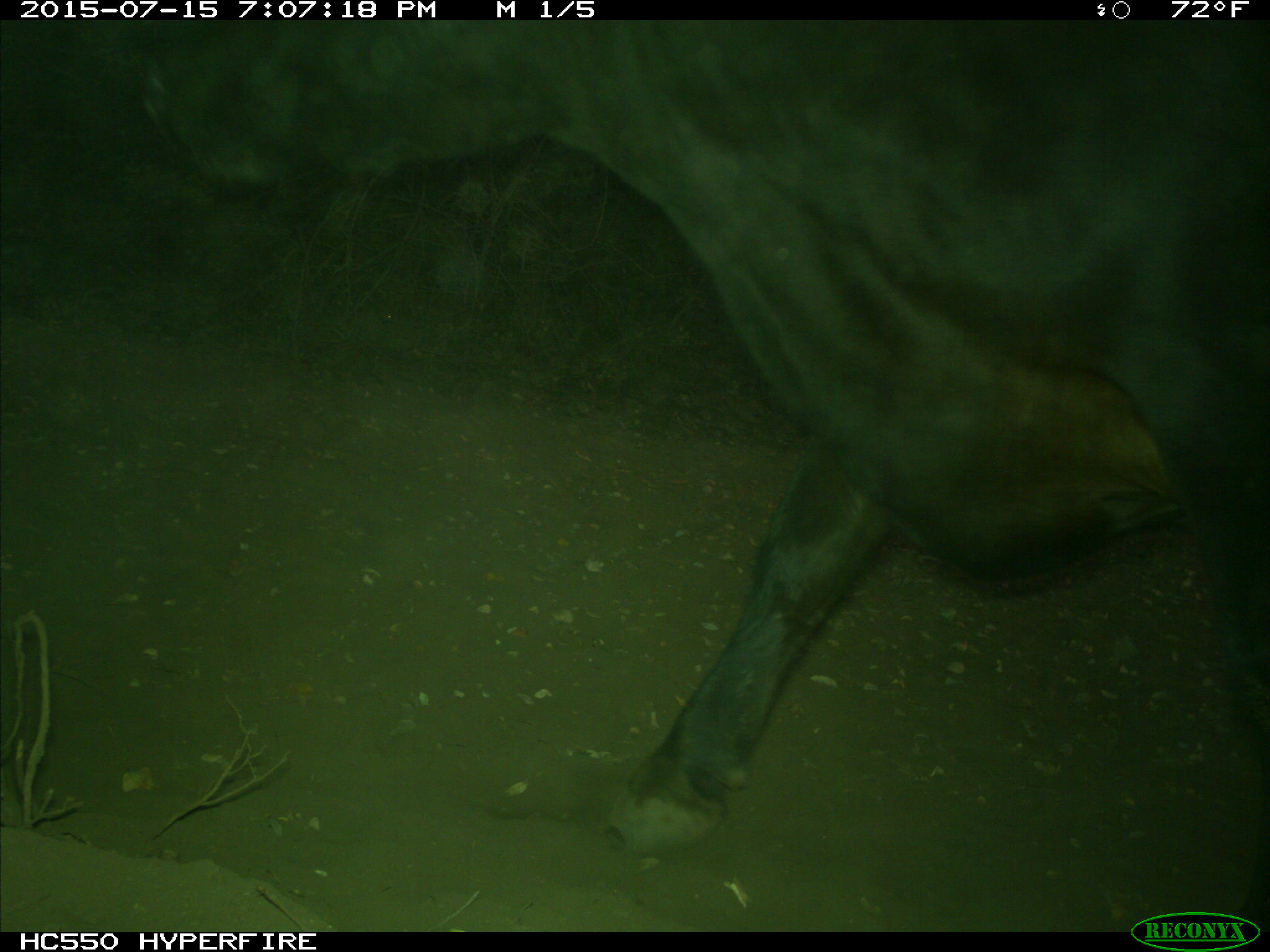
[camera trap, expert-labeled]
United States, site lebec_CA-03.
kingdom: Animalia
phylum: Chordata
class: Mammalia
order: Artiodactyla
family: Bovidae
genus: Bos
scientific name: Bos taurus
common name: domestic cow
Bos taurus (domestic cow).